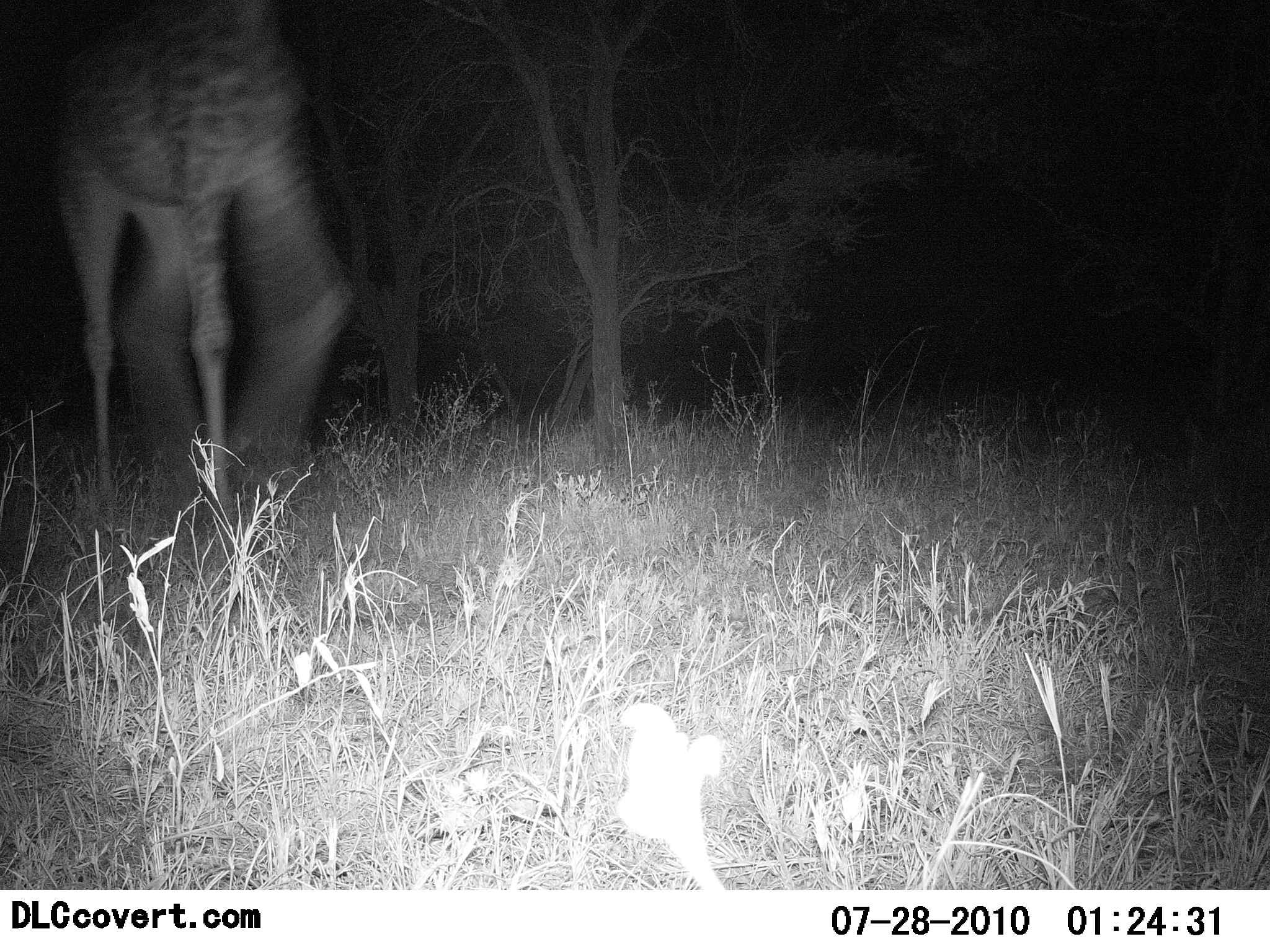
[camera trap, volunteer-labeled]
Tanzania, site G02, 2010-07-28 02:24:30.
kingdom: Animalia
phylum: Chordata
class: Mammalia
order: Artiodactyla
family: Giraffidae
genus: Giraffa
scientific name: Giraffa camelopardalis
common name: giraffe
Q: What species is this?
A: Giraffe (Giraffa camelopardalis).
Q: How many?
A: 1.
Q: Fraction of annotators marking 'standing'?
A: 17%.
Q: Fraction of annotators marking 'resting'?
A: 0%.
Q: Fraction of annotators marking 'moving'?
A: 83%.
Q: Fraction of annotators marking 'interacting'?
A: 0%.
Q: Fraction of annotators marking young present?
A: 0%.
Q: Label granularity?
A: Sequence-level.